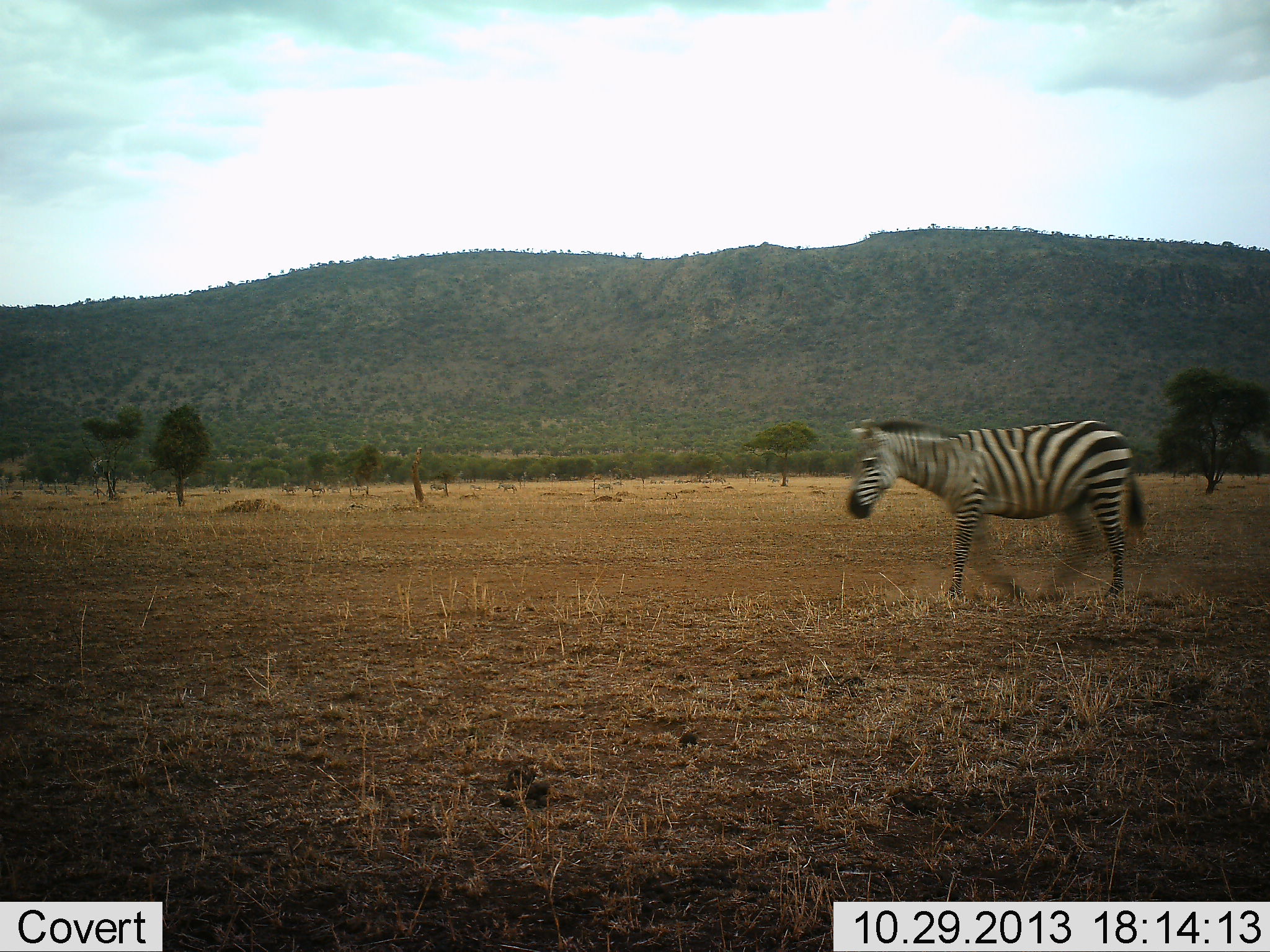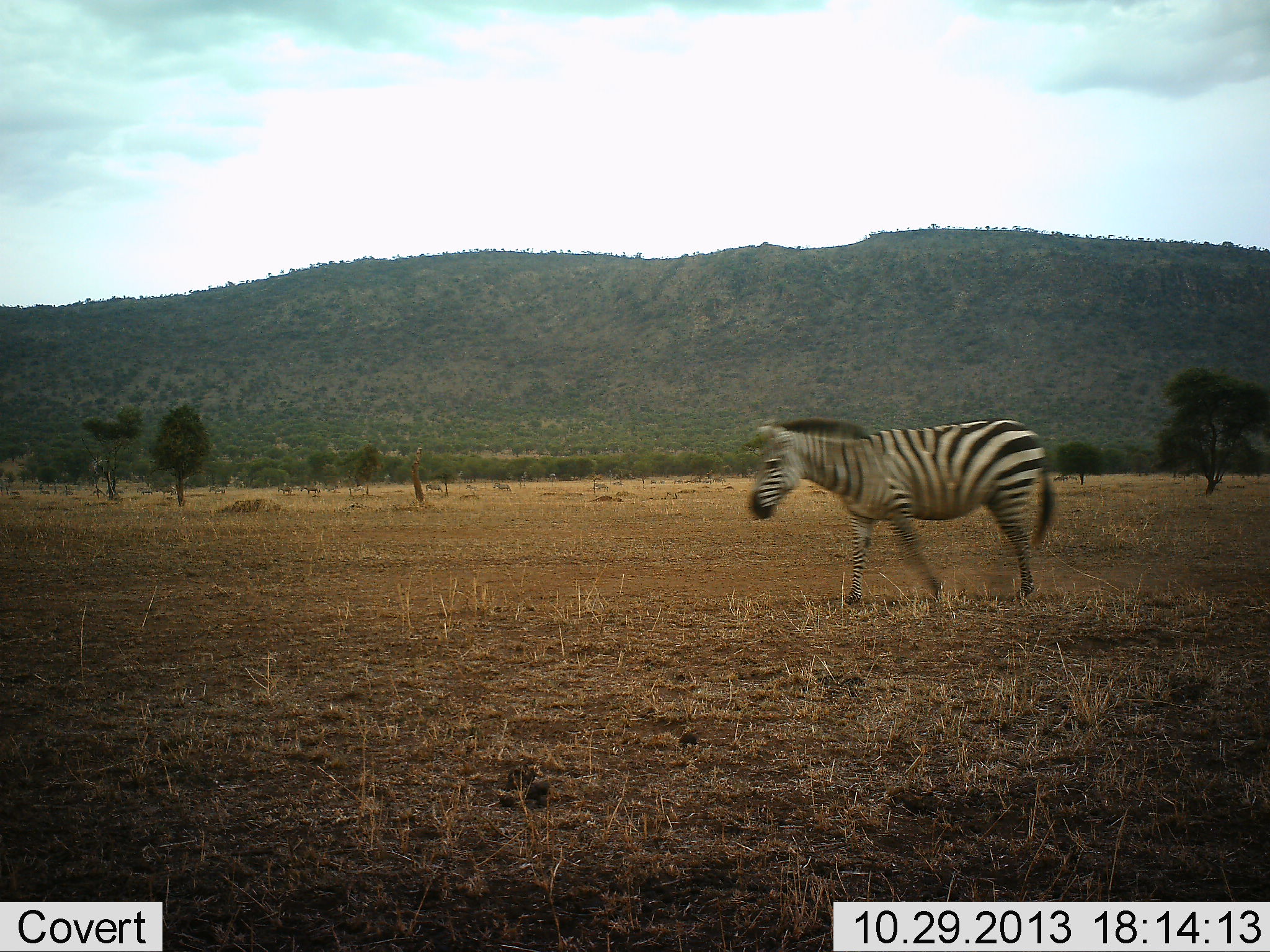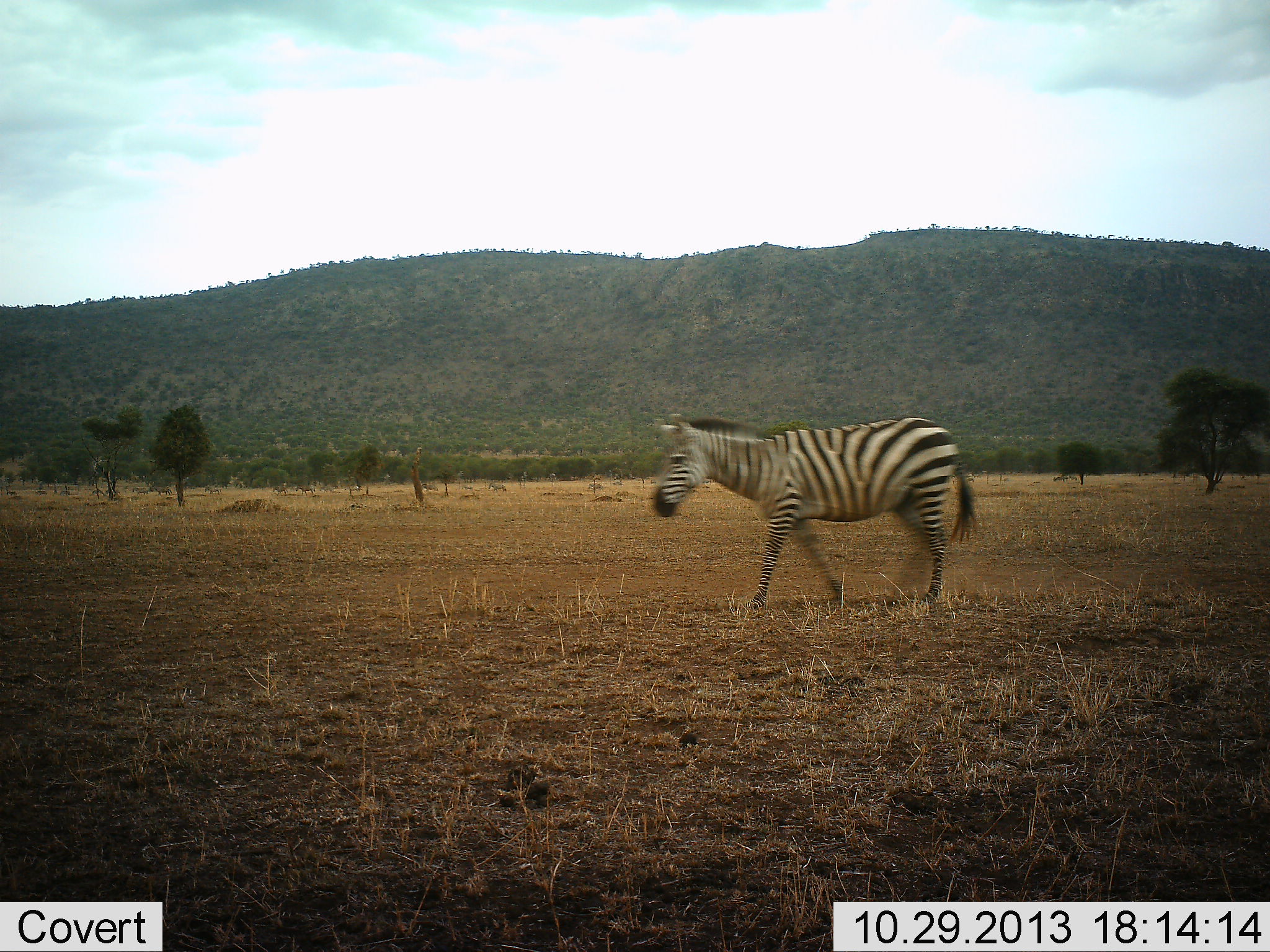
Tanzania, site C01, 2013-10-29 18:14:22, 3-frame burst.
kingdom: Animalia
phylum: Chordata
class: Mammalia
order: Perissodactyla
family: Equidae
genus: Equus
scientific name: Equus quagga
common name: plains zebra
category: zebra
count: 1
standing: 0%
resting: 0%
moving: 100%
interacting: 0%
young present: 0%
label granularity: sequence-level